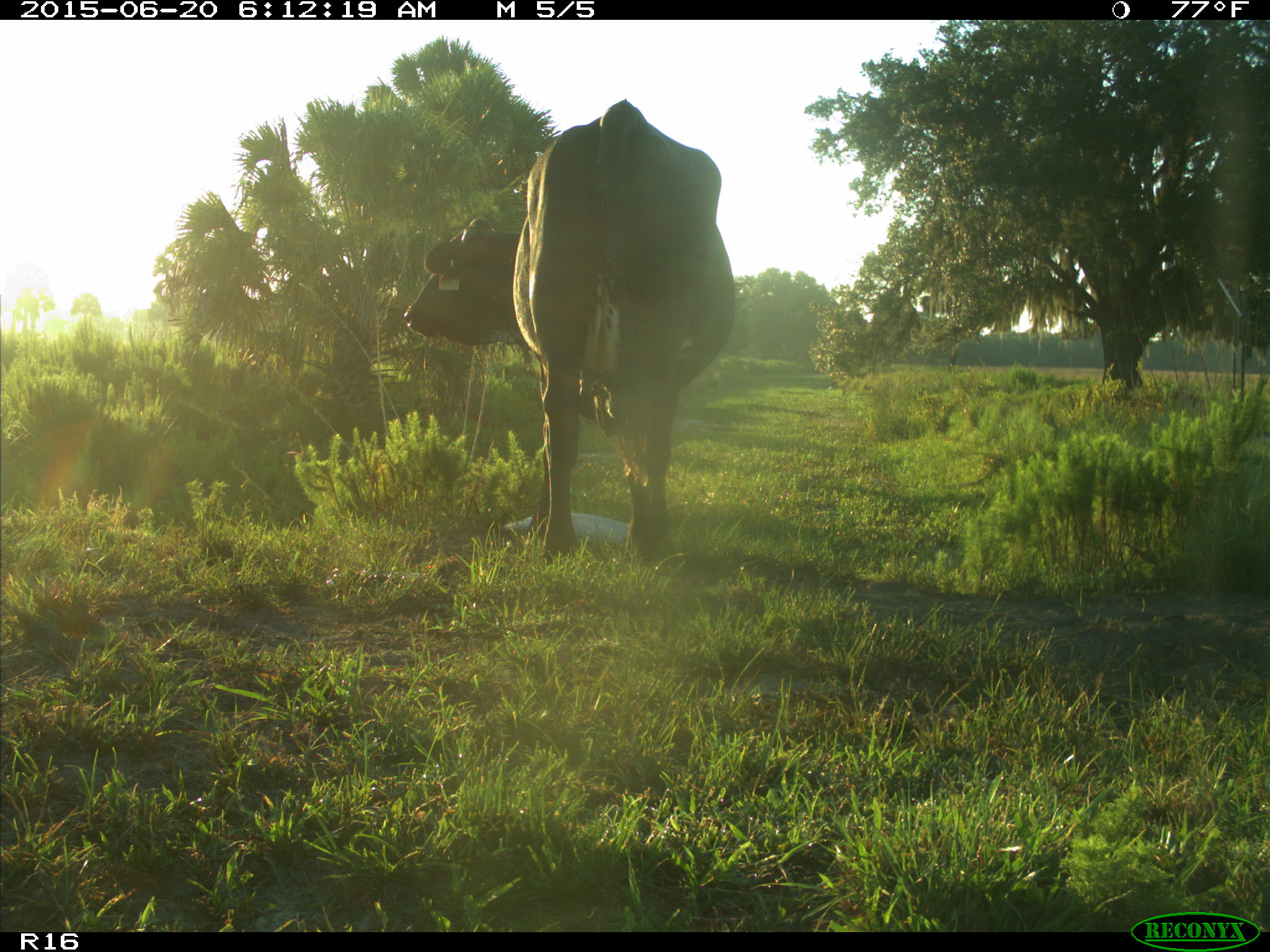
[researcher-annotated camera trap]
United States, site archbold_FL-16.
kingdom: Animalia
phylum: Chordata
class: Mammalia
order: Artiodactyla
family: Bovidae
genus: Bos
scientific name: Bos taurus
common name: domestic cow